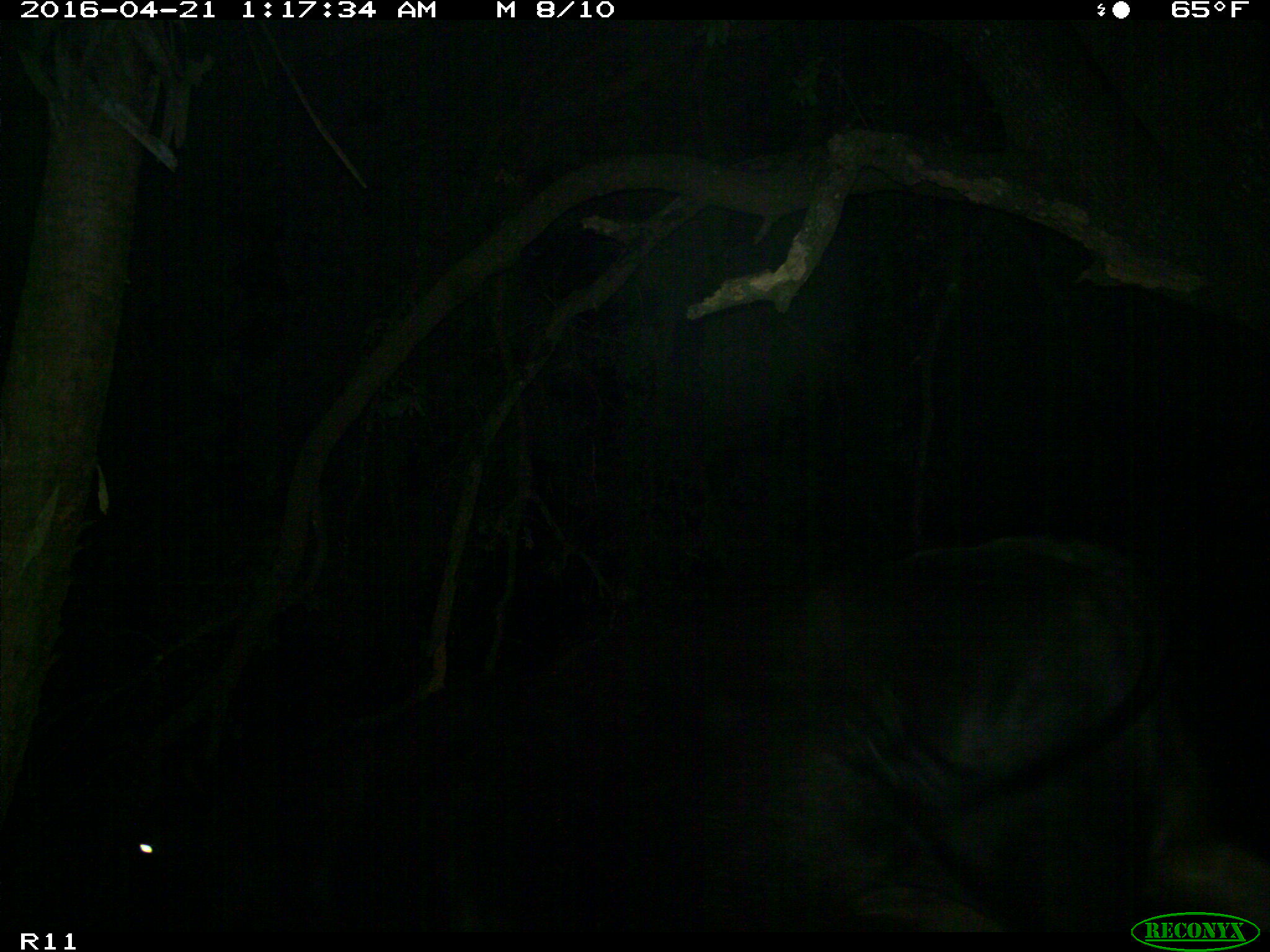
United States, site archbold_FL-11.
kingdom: Animalia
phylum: Chordata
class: Mammalia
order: Artiodactyla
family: Bovidae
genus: Bos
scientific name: Bos taurus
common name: domestic cow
Bos taurus (domestic cow).